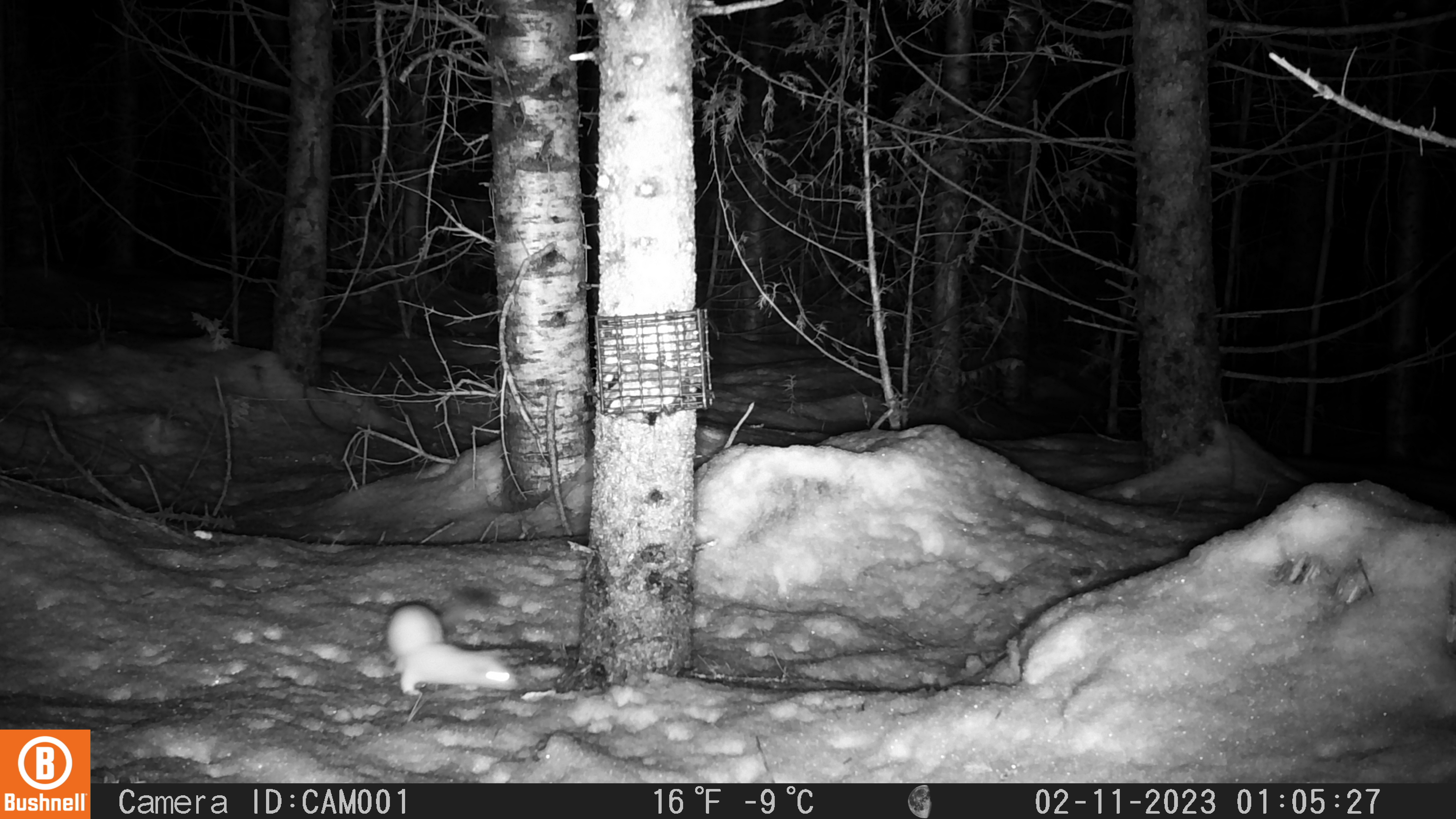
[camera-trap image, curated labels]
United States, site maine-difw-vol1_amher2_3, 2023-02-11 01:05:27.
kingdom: Animalia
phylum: Chordata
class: Mammalia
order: Carnivora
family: Mustelidae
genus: Neogale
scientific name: Neogale frenata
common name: long-tailed weasel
Long-tailed weasel (Neogale frenata).